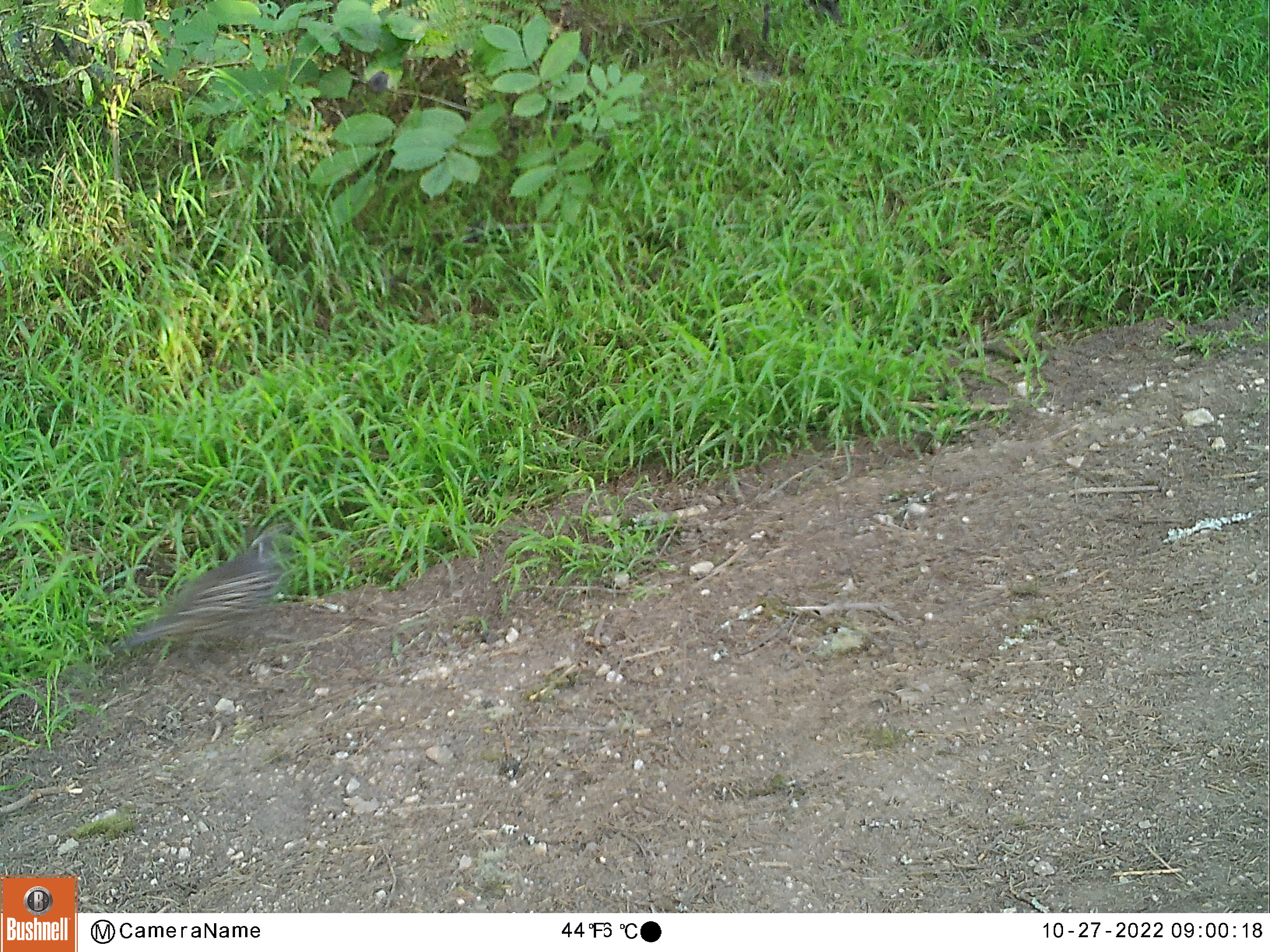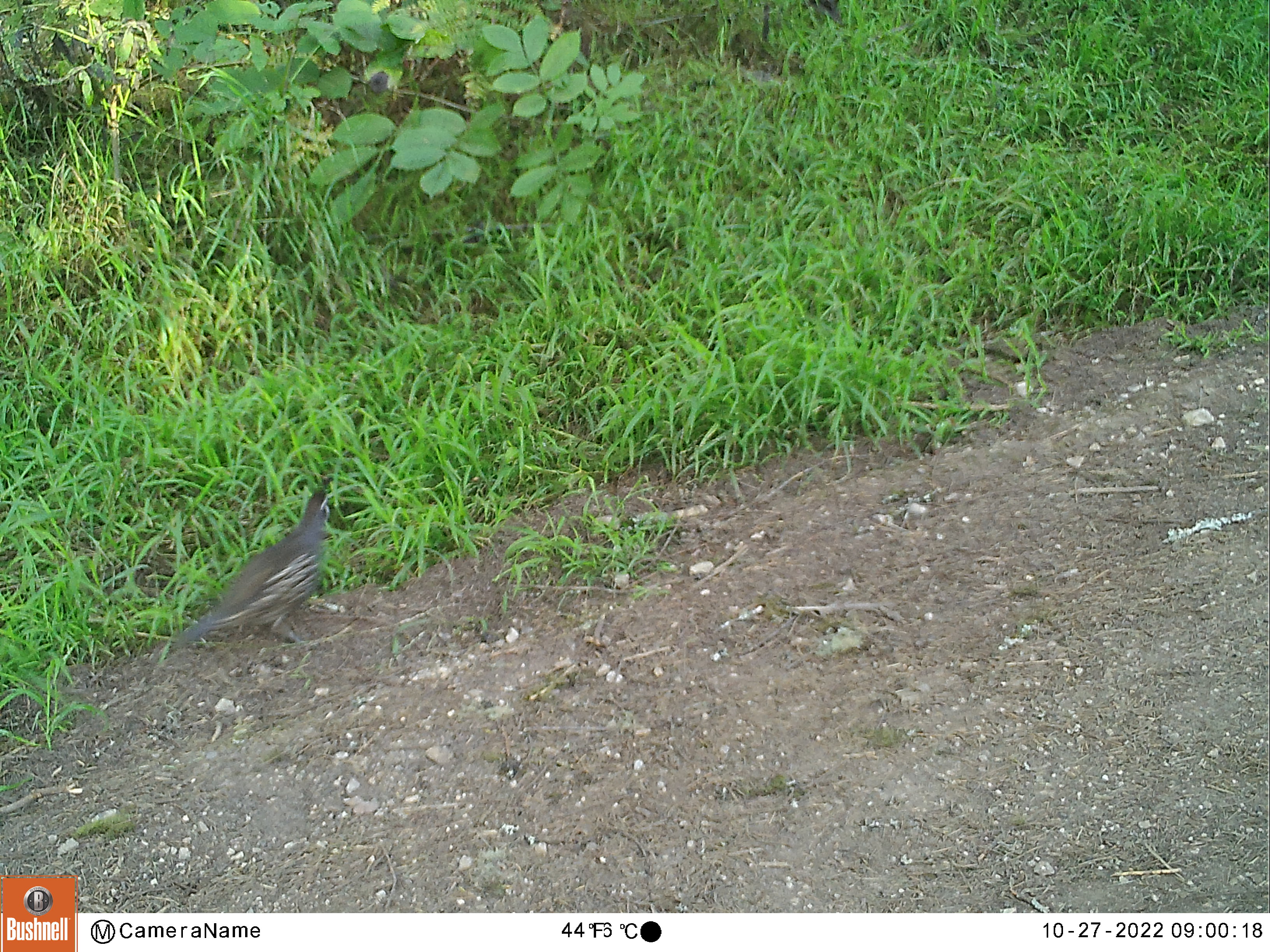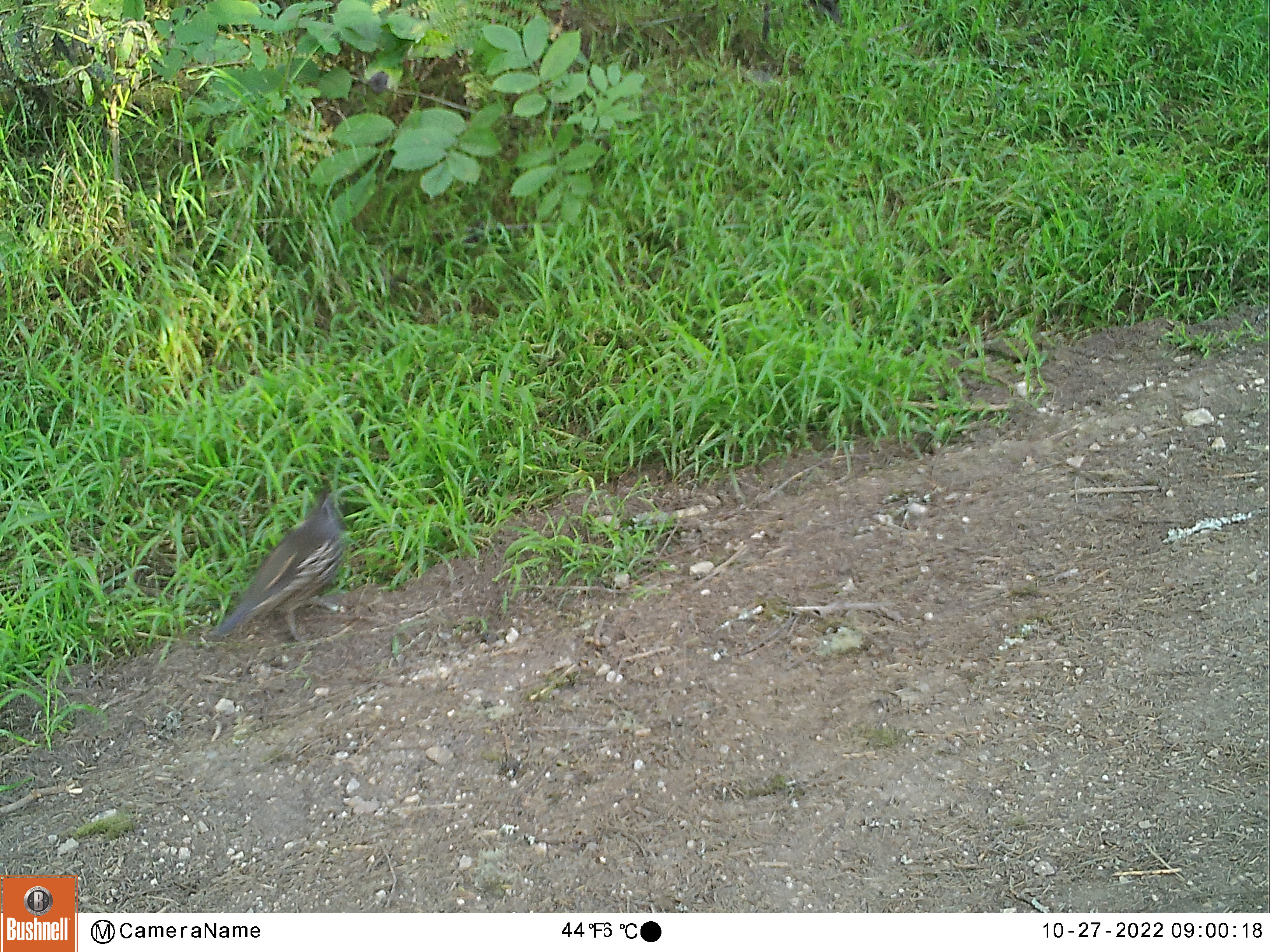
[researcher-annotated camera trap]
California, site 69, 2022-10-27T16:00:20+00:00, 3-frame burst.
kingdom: Animalia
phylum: Chordata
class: Aves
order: Galliformes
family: Odontophoridae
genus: Callipepla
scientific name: Callipepla californica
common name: california quail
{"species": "california quail (Callipepla californica)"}